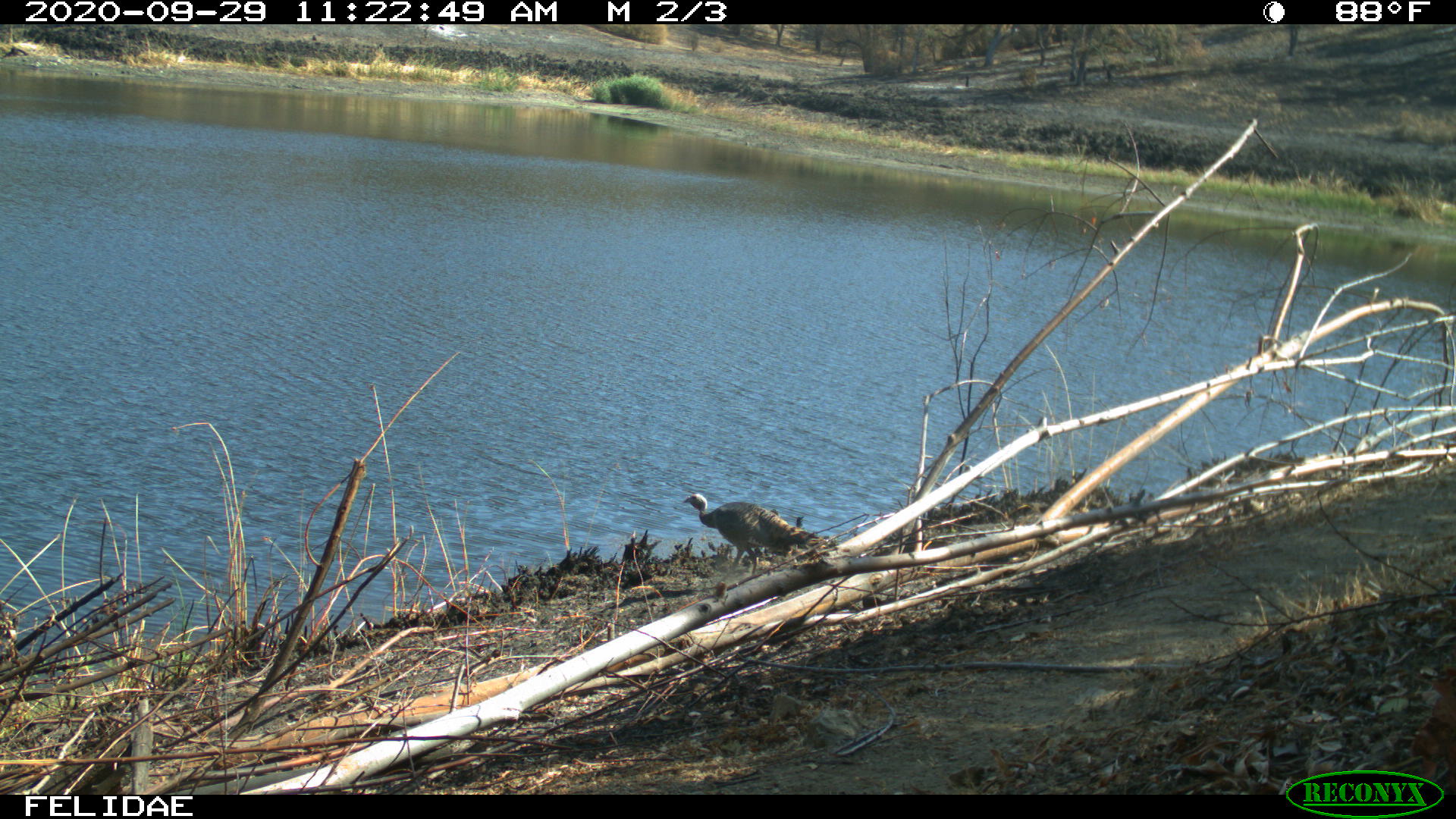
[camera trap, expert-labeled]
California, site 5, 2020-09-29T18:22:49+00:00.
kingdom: Animalia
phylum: Chordata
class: Aves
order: Galliformes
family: Phasianidae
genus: Meleagris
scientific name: Meleagris gallopavo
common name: turkey